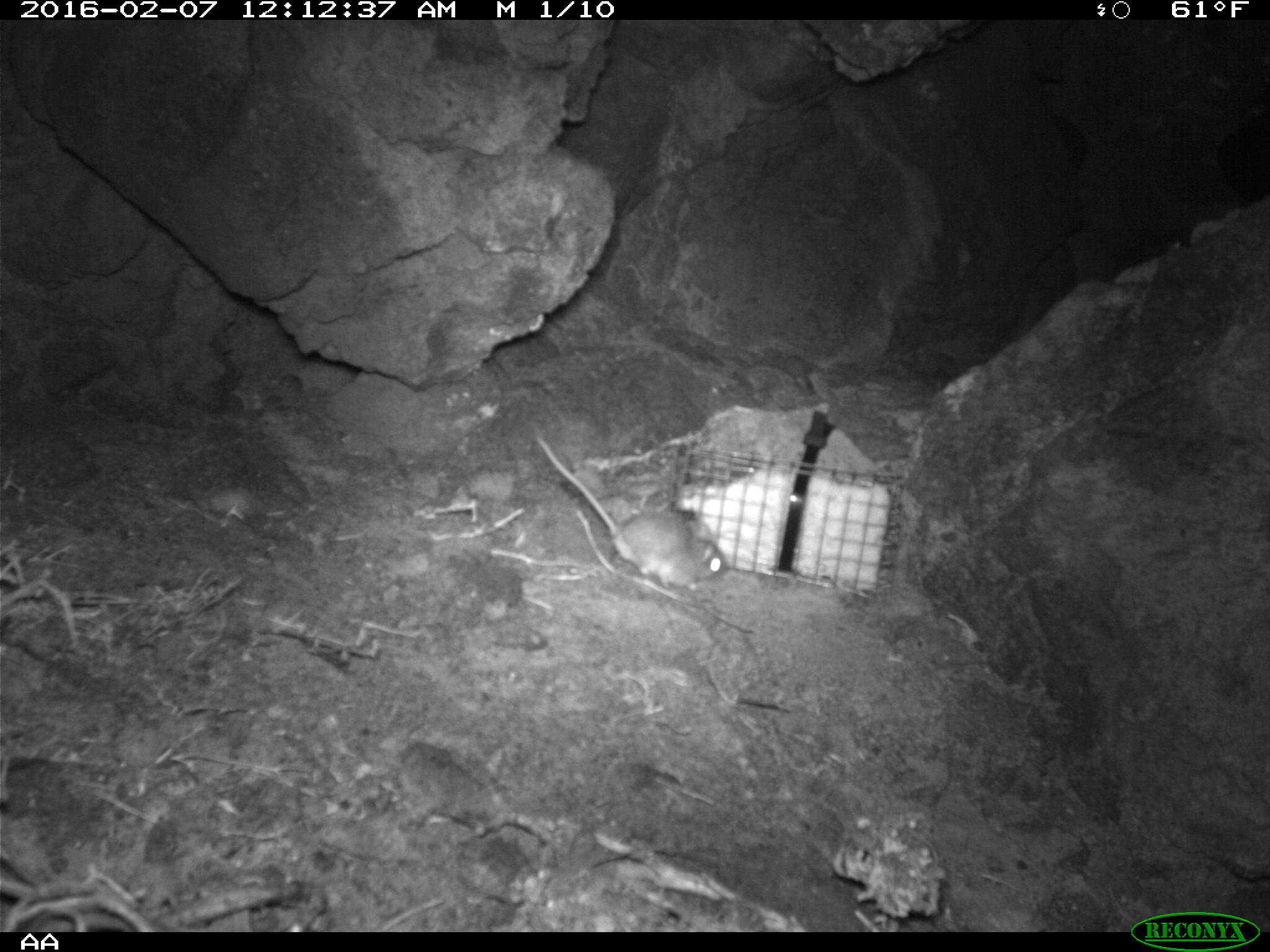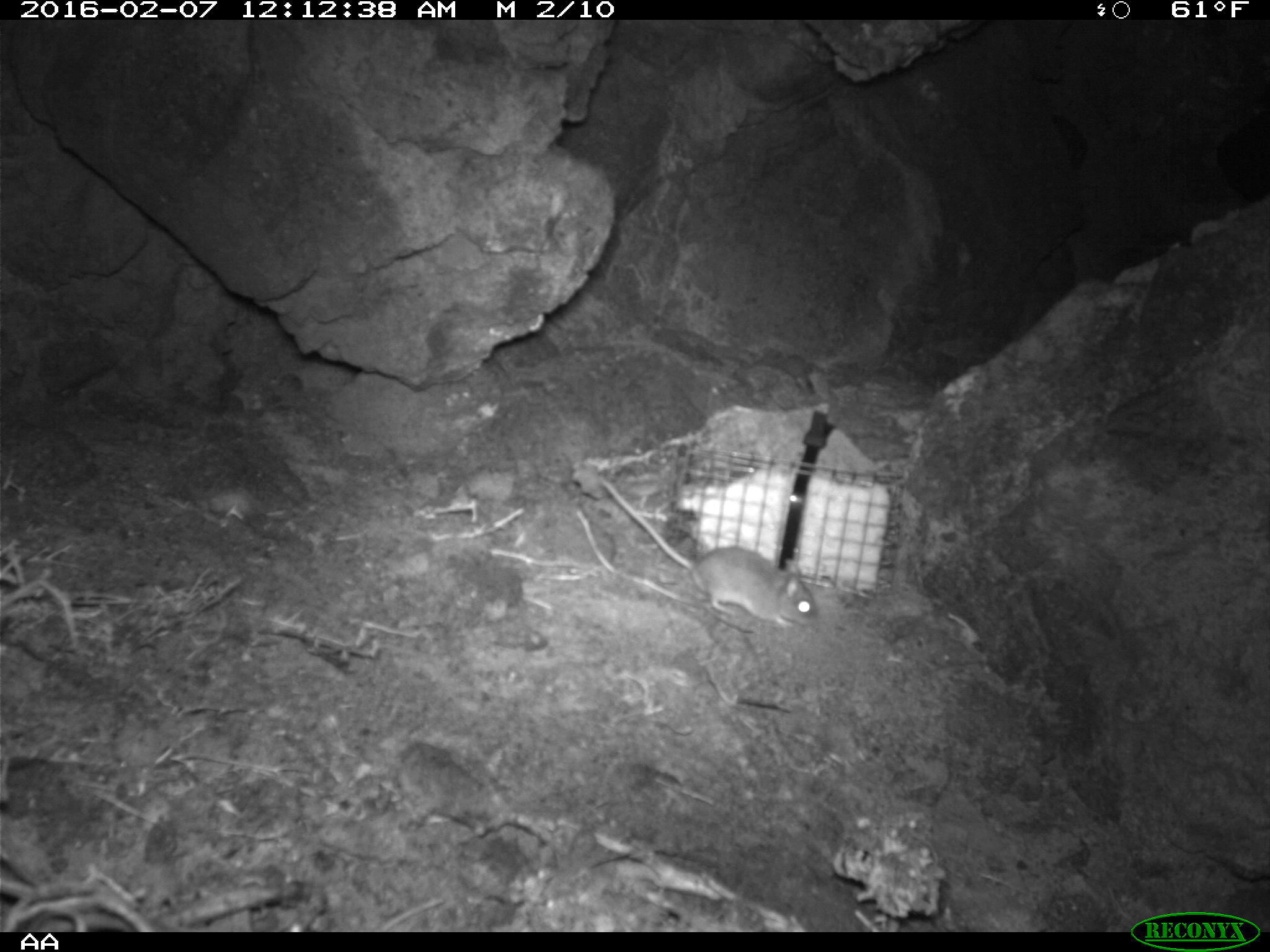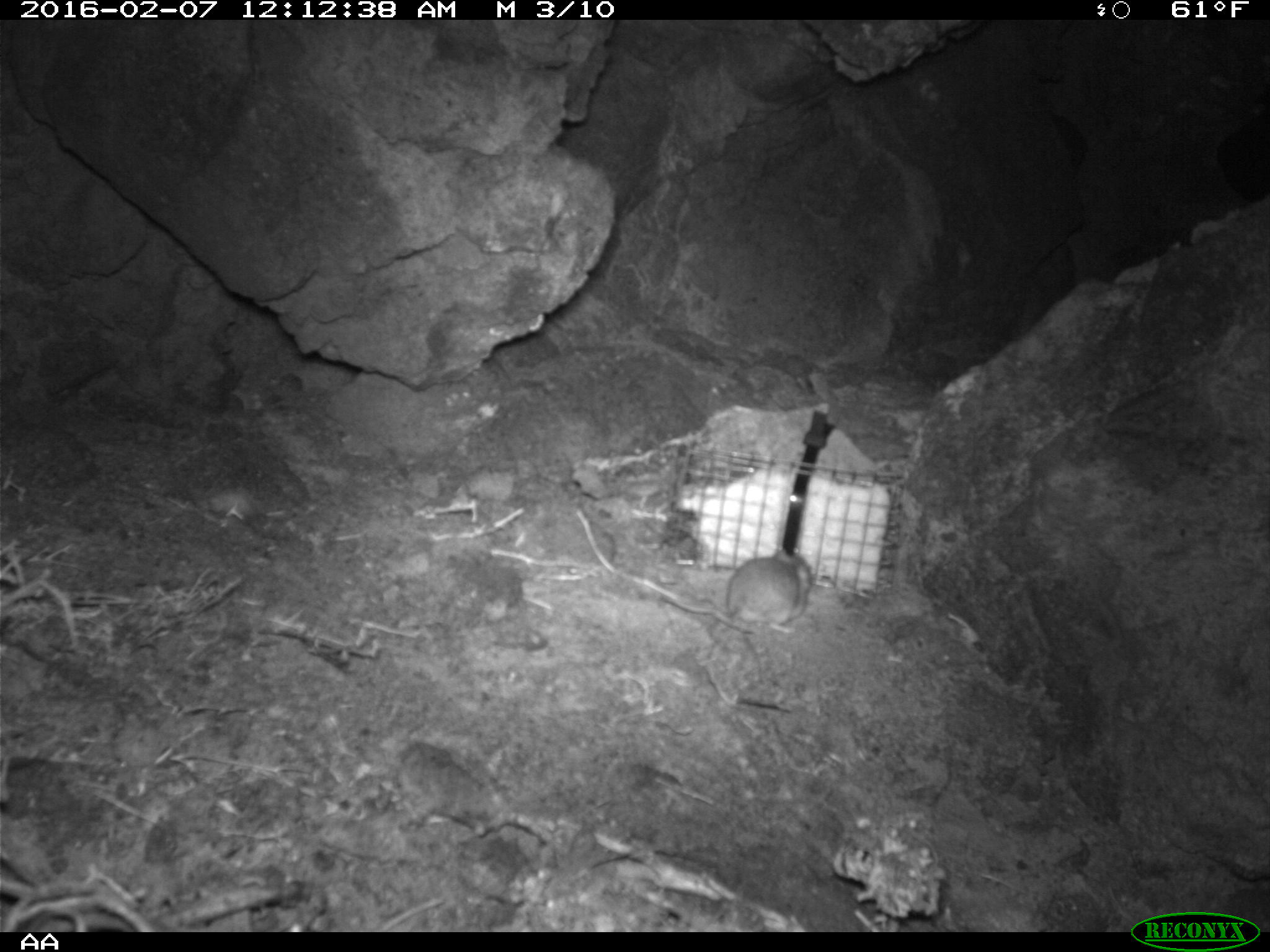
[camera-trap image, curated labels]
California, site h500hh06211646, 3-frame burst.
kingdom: Animalia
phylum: Chordata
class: Mammalia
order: Rodentia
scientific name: Rodentia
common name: rodent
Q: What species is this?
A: Rodent (Rodentia).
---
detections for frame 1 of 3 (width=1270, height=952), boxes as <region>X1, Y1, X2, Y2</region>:
rodent: <region>531, 433, 729, 591</region>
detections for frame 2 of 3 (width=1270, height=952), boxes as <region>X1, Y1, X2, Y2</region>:
rodent: <region>601, 475, 820, 629</region>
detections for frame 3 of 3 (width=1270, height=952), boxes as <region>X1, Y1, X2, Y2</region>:
rodent: <region>660, 549, 811, 632</region>